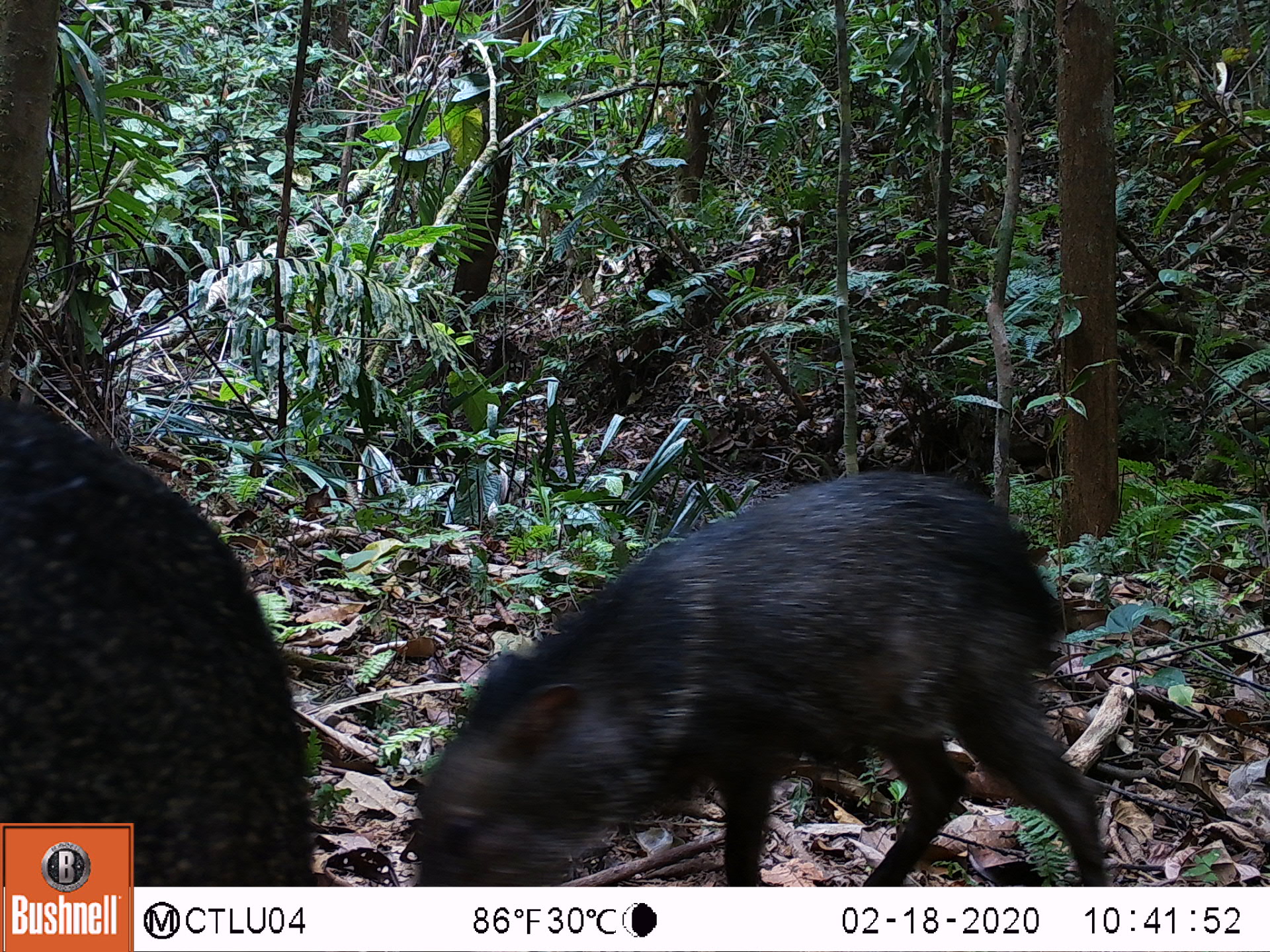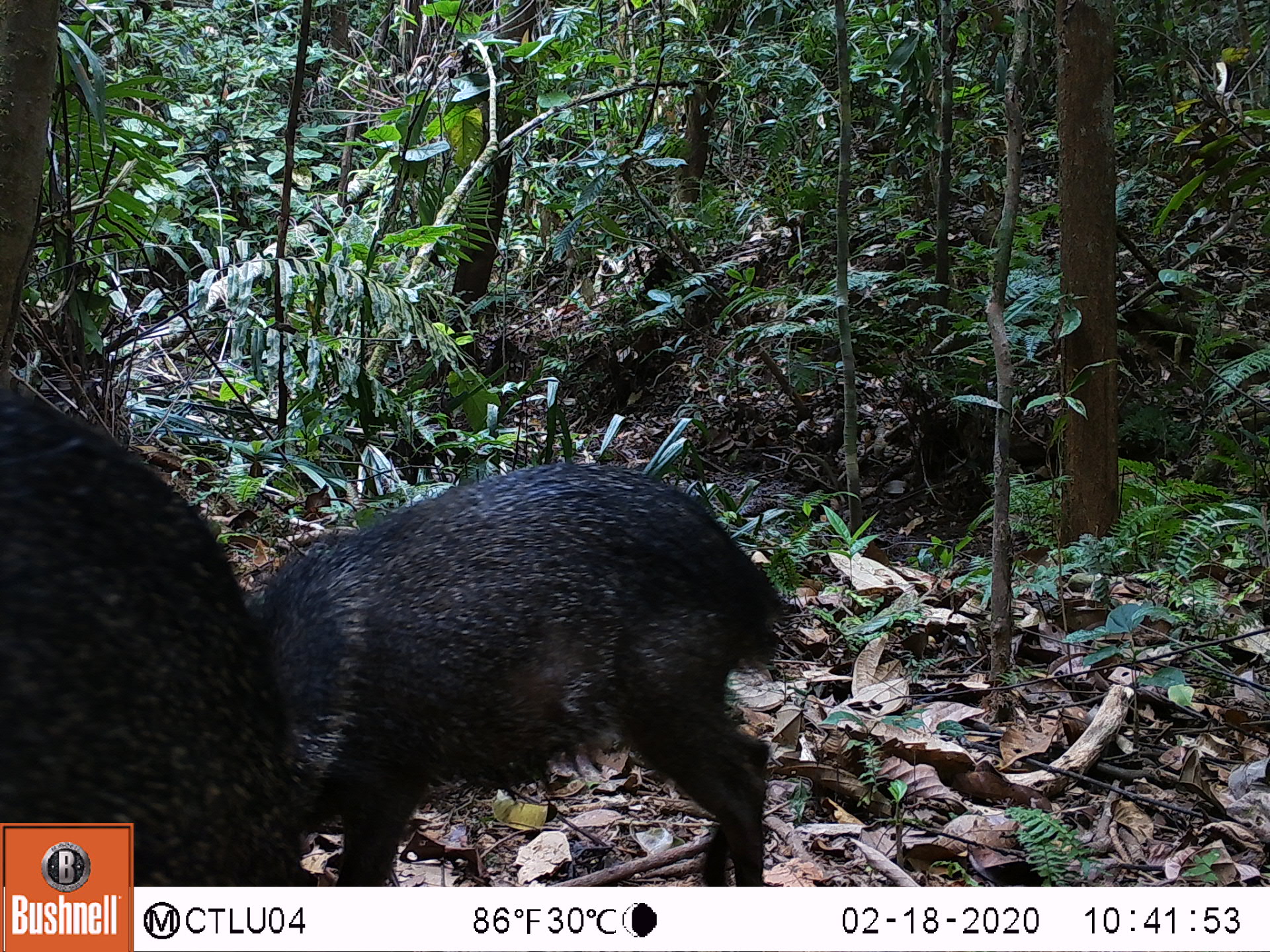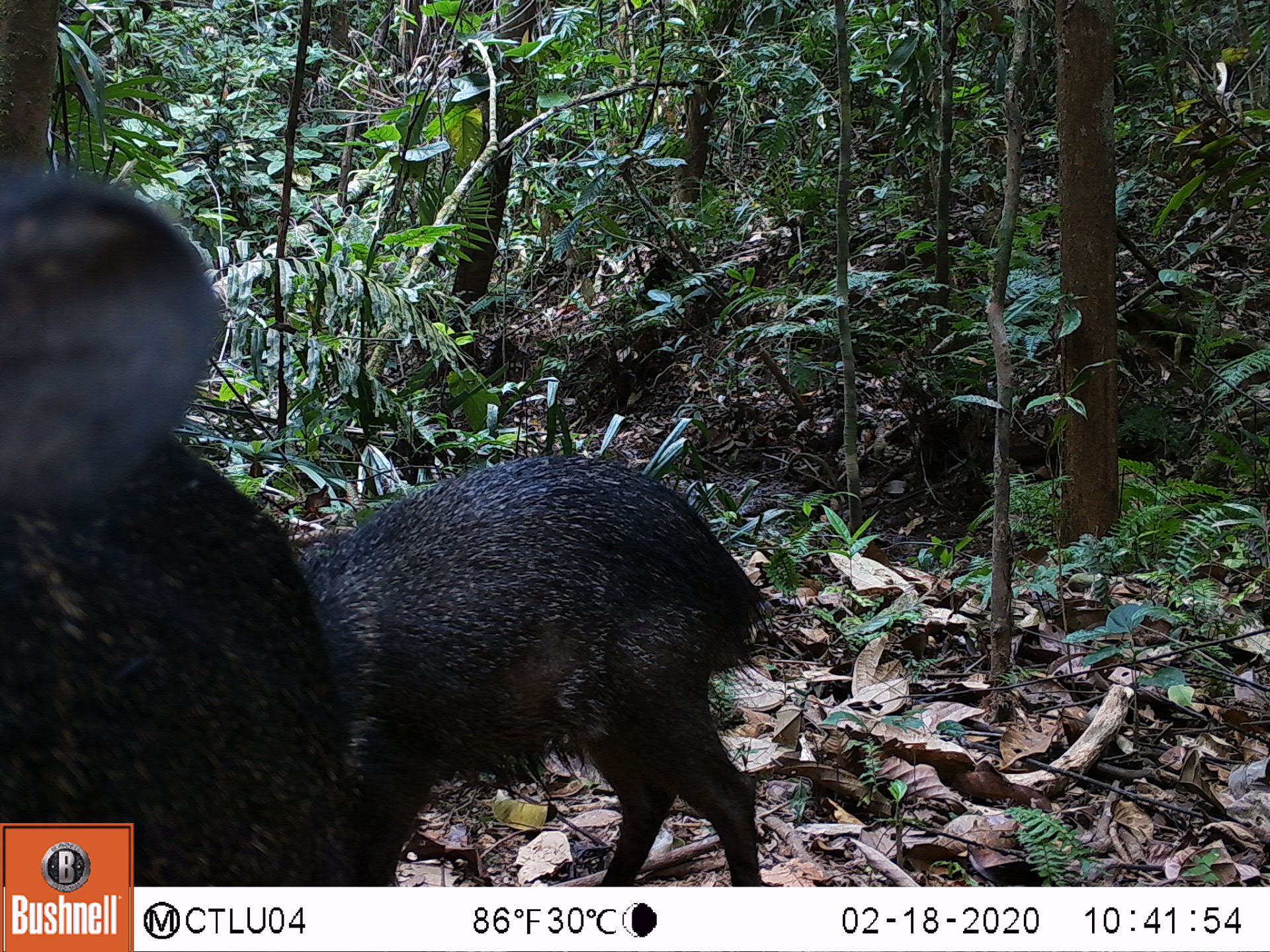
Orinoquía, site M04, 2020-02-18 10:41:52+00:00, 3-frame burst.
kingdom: Animalia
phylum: Chordata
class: Mammalia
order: Artiodactyla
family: Tayassuidae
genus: Pecari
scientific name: Pecari tajacu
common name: collared peccary